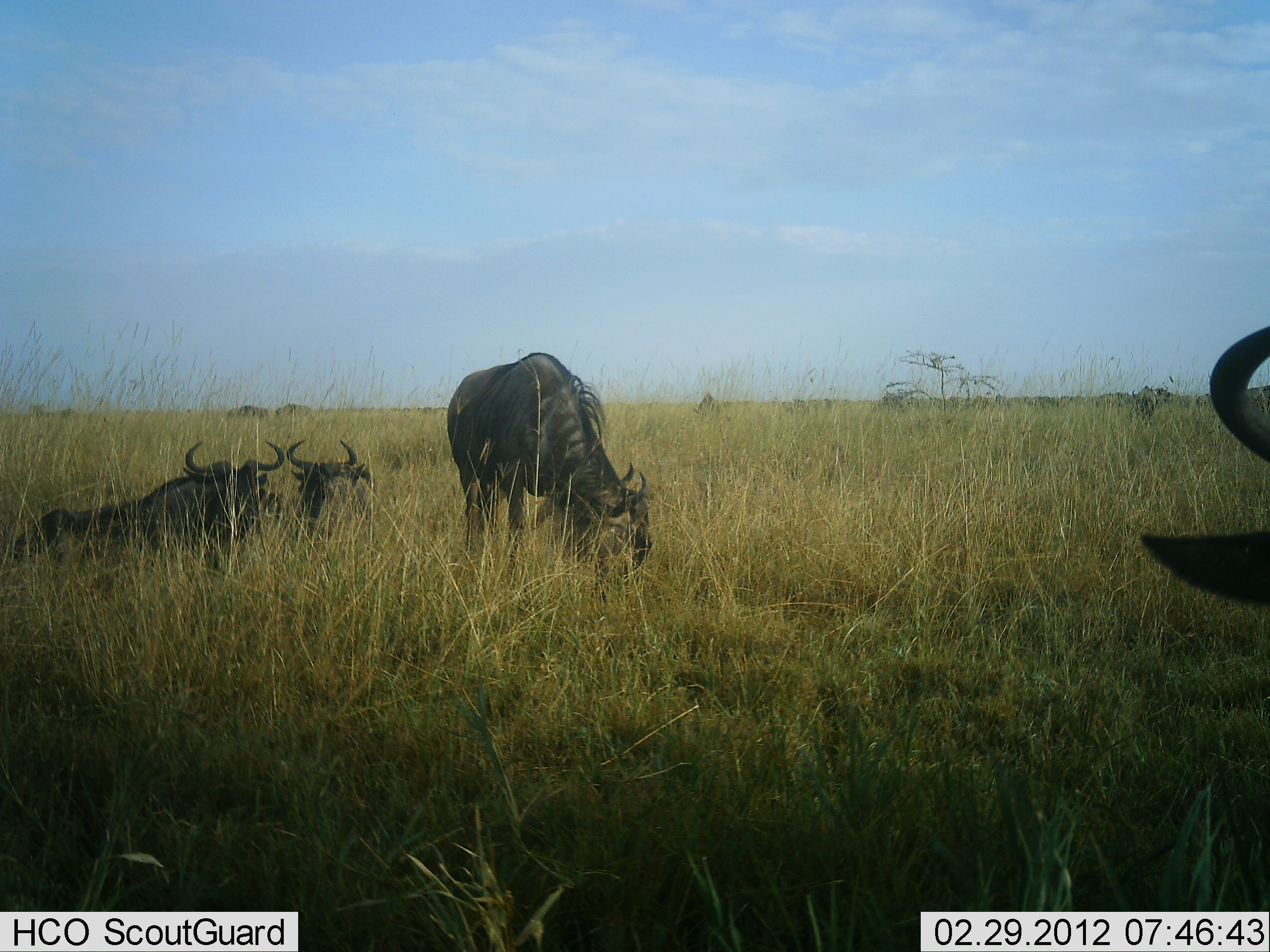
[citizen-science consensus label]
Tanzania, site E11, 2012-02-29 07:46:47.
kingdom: Animalia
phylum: Chordata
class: Mammalia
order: Artiodactyla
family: Bovidae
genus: Connochaetes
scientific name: Connochaetes taurinus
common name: blue wildebeest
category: wildebeest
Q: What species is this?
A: Wildebeest (blue wildebeest) (Connochaetes taurinus).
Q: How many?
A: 4.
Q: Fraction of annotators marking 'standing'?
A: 42%.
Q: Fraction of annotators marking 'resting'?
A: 89%.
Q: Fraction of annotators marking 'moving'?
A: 0%.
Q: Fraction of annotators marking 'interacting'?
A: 0%.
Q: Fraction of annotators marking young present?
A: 0%.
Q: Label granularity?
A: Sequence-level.